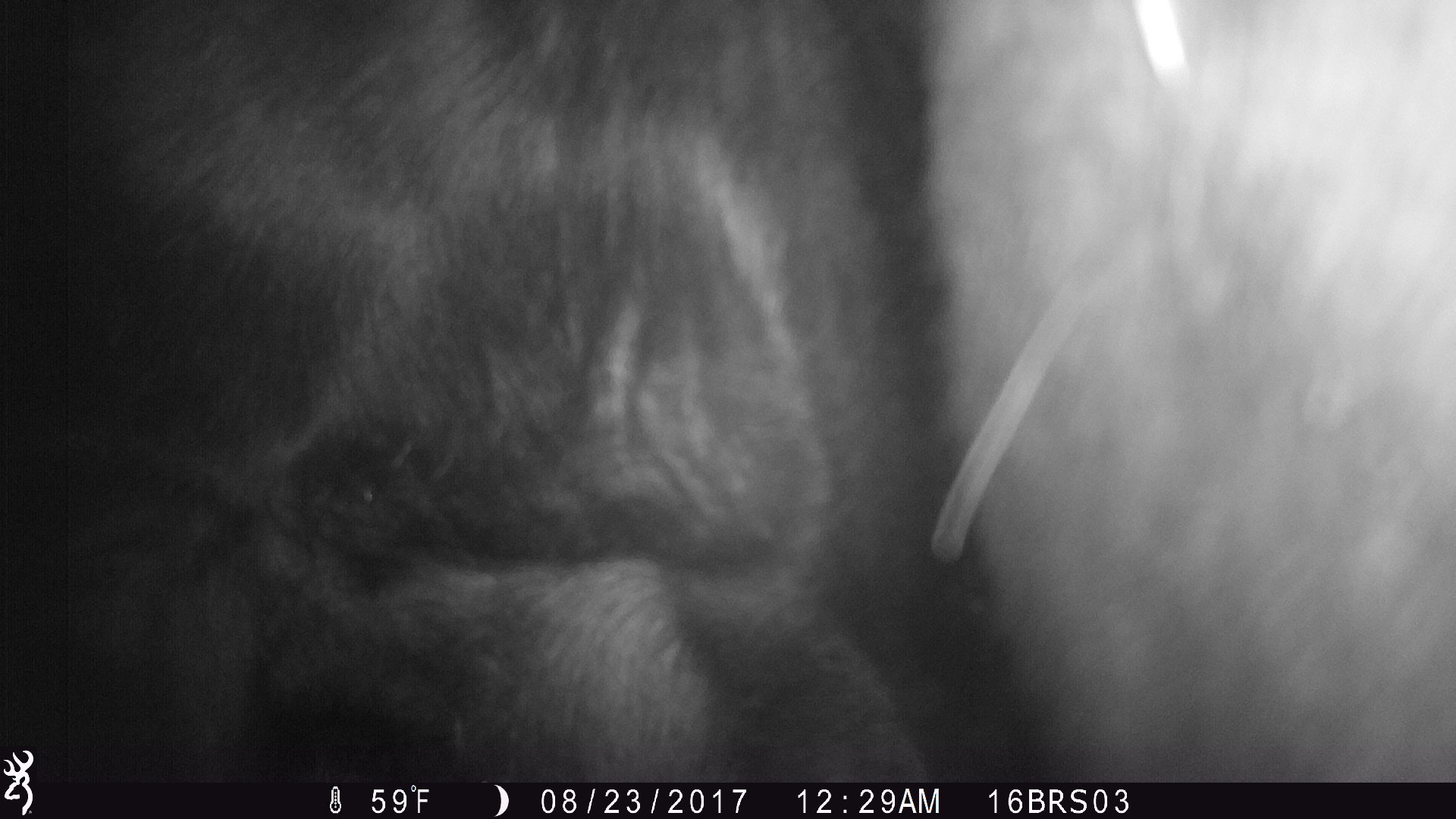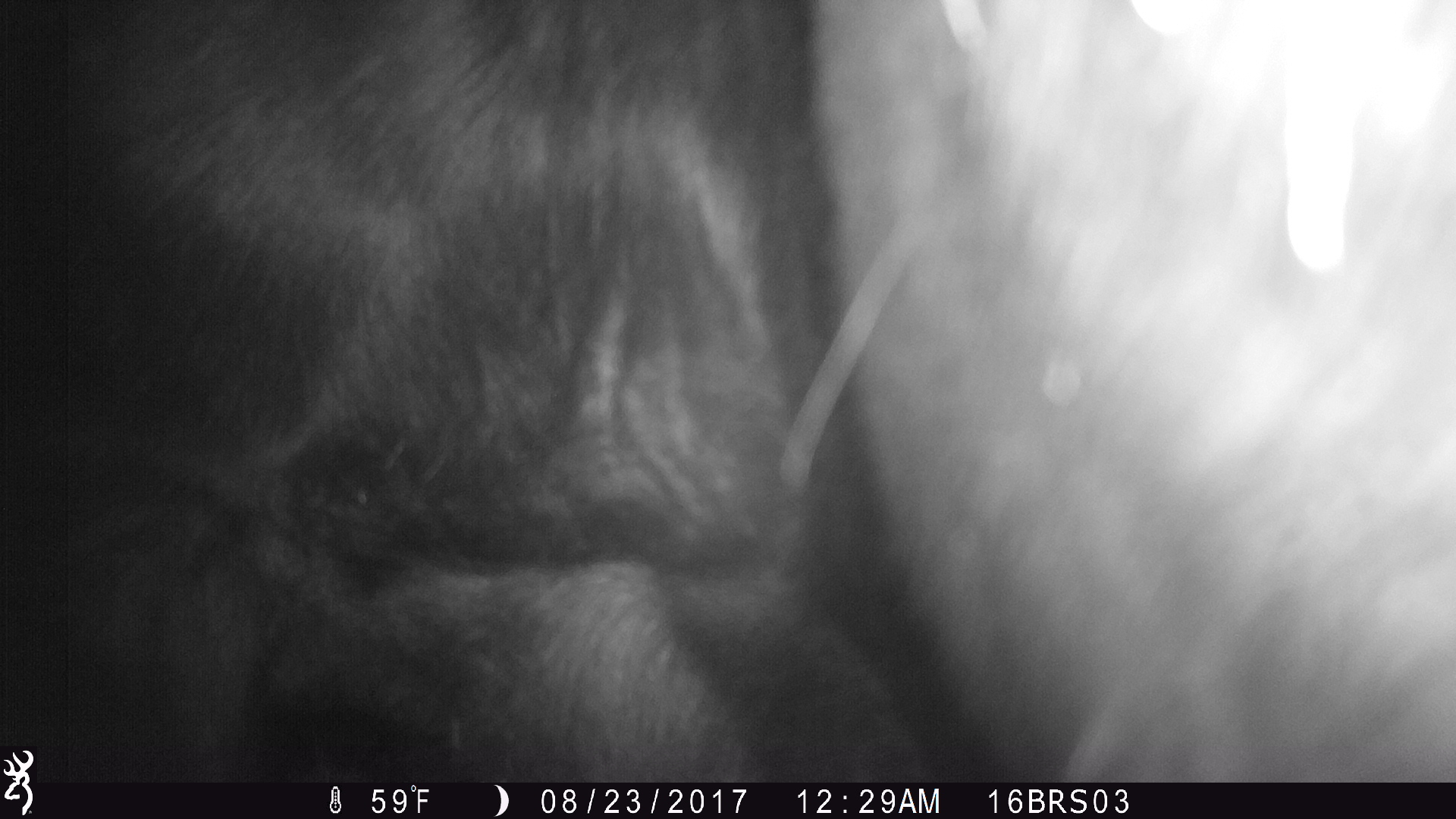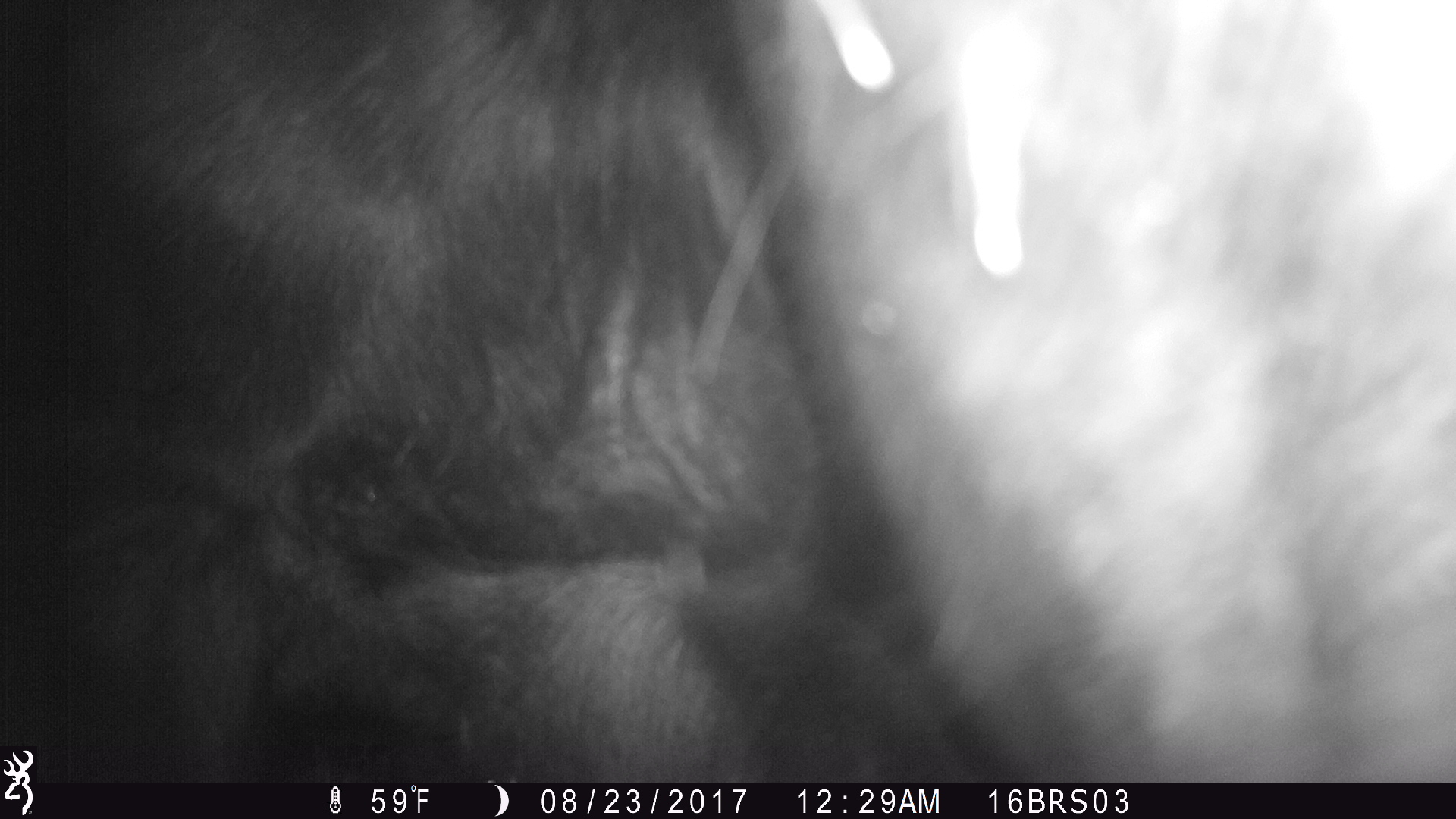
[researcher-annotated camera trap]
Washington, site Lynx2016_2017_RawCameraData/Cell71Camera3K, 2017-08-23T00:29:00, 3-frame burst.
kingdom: Animalia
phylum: Chordata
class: Mammalia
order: Artiodactyla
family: Bovidae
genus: Bos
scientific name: Bos taurus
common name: domestic cattle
Domestic cattle (Bos taurus). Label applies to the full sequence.